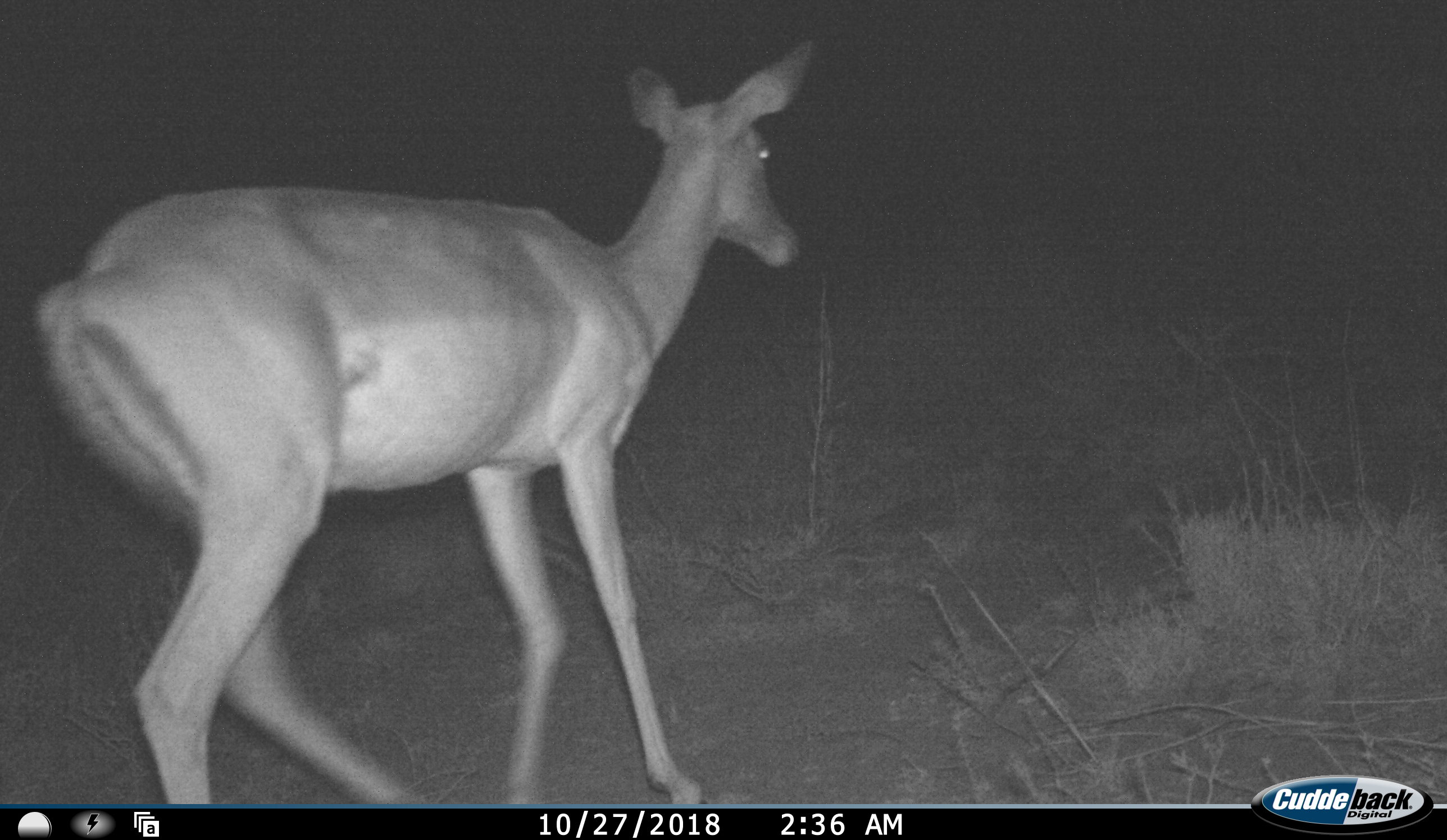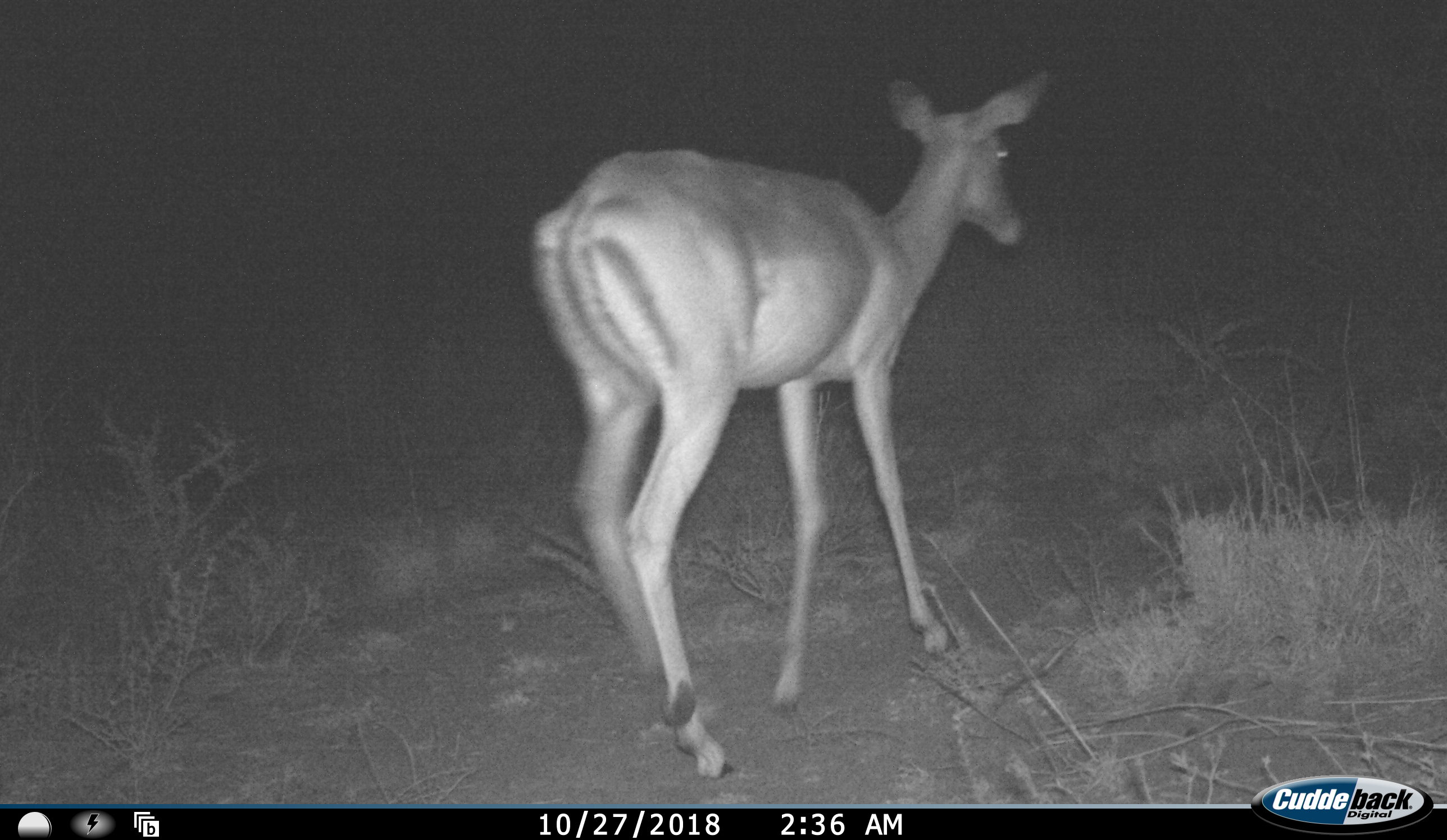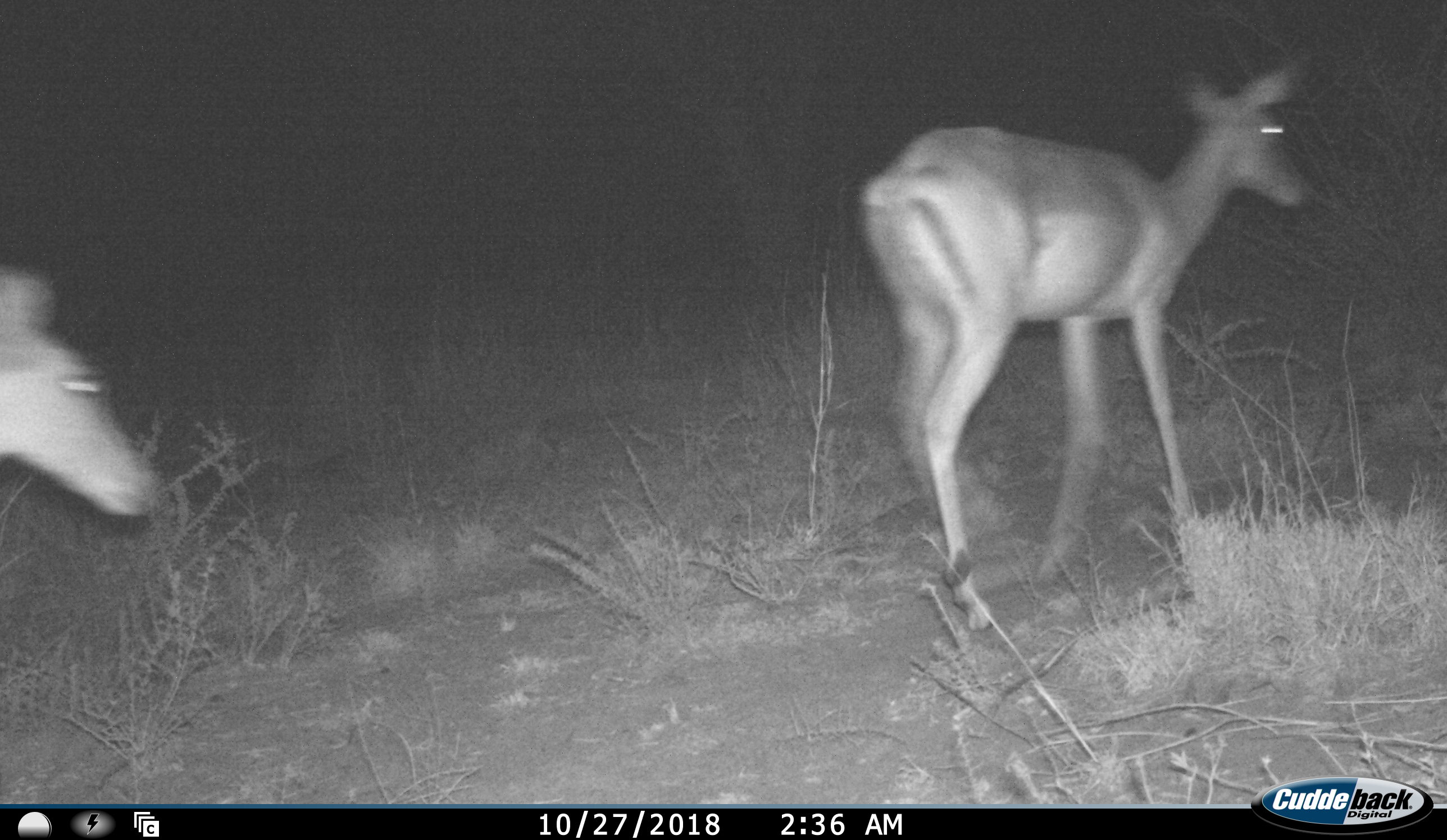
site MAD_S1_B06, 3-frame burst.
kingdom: Animalia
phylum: Chordata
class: Mammalia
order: Artiodactyla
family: Bovidae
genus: Aepyceros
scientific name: Aepyceros melampus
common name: impala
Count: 2.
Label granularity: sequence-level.